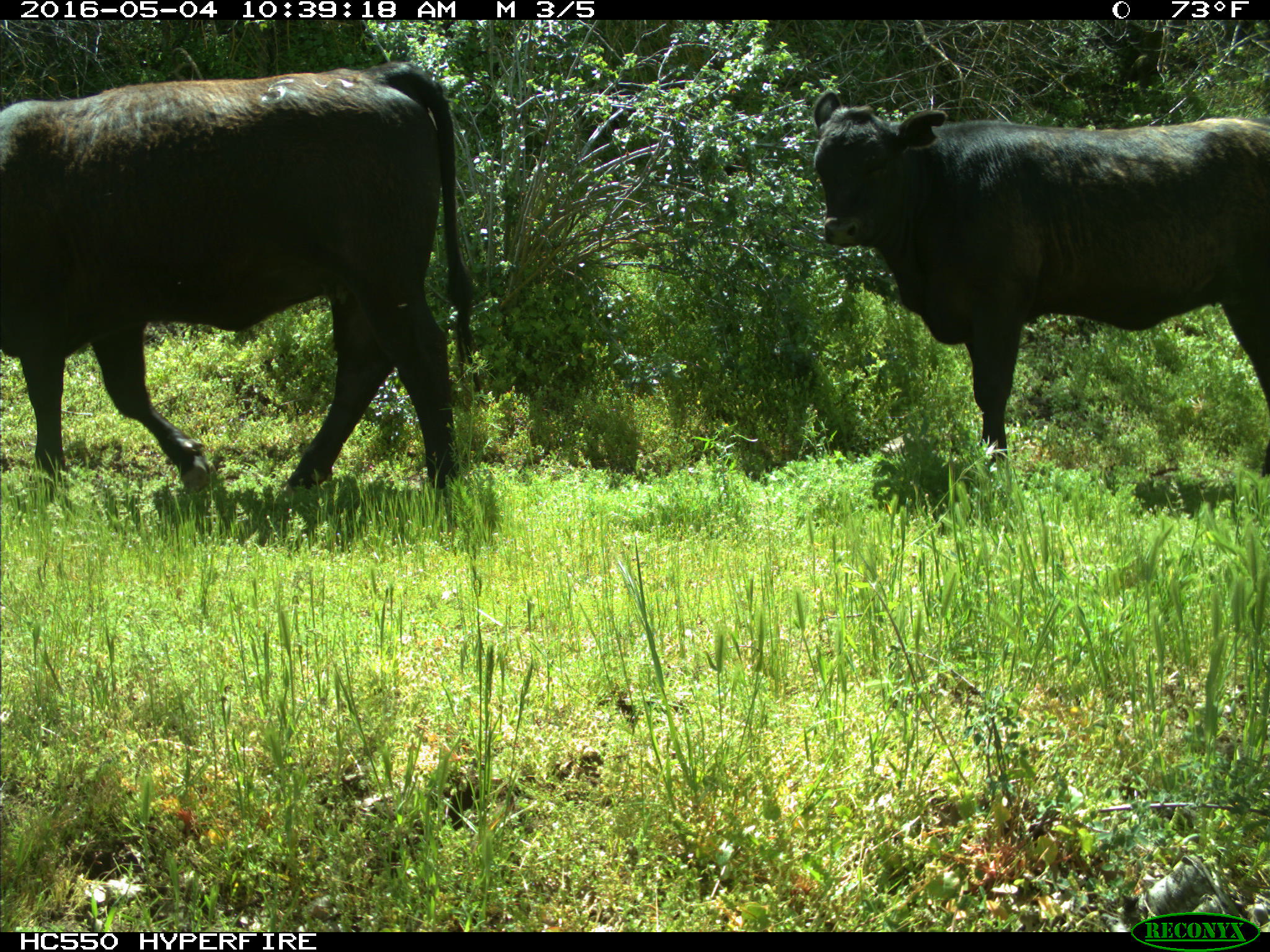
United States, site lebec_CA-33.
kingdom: Animalia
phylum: Chordata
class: Mammalia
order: Artiodactyla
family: Bovidae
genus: Bos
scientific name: Bos taurus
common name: domestic cow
Bos taurus (domestic cow).